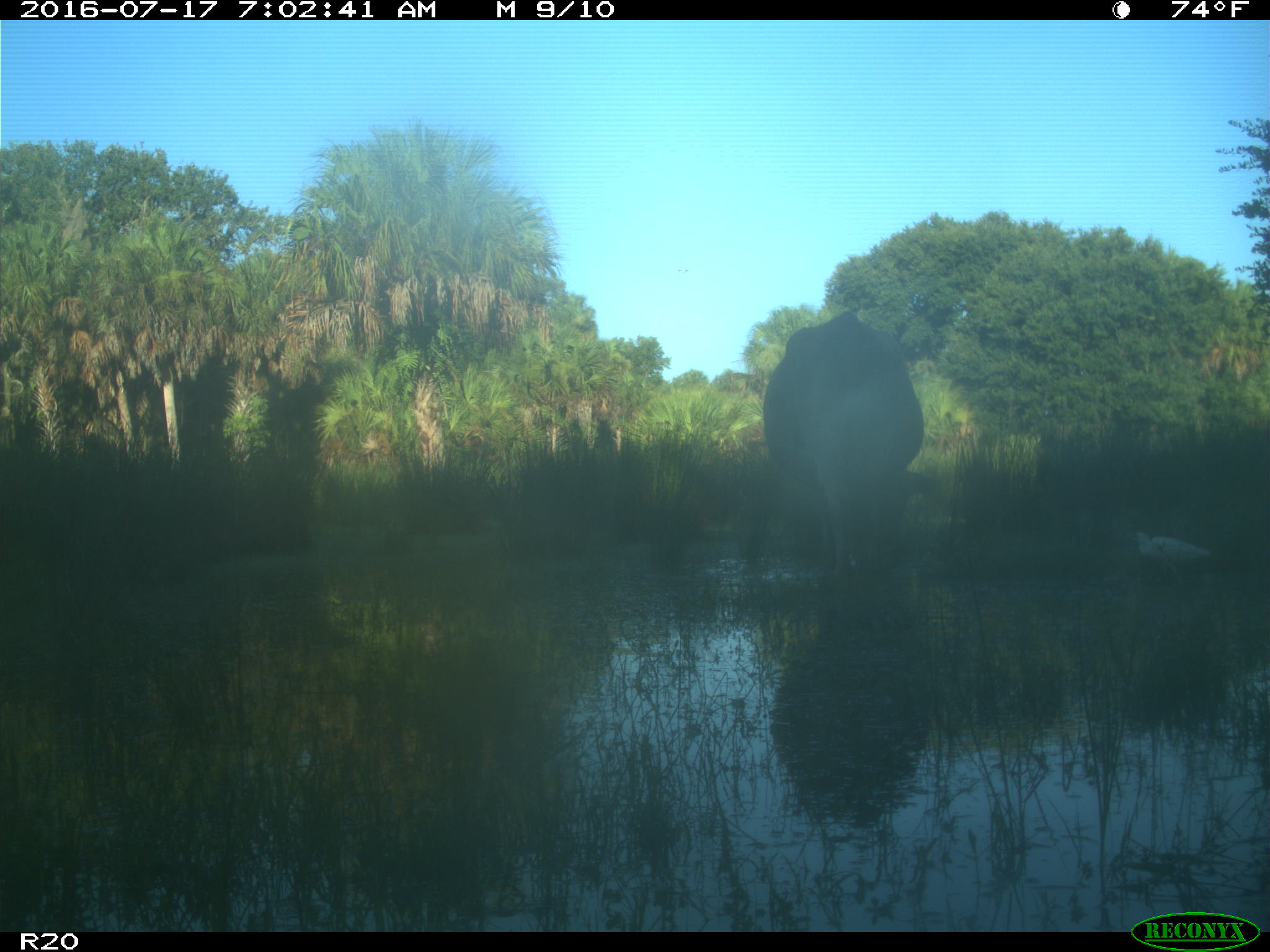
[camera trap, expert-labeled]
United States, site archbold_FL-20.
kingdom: Animalia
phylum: Chordata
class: Mammalia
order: Artiodactyla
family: Bovidae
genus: Bos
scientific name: Bos taurus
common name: domestic cow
Bos taurus (domestic cow).